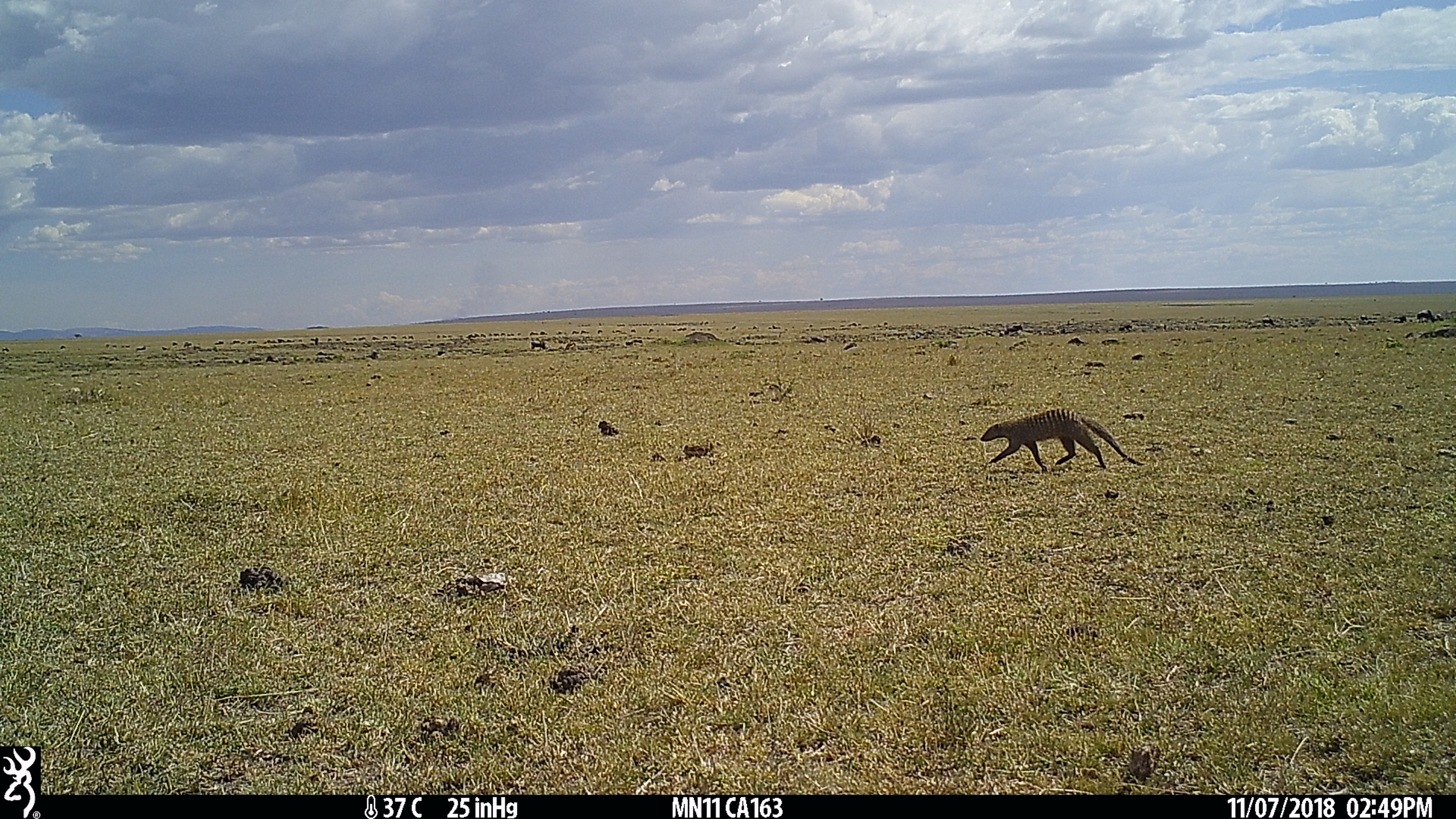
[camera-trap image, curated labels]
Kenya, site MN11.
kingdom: Animalia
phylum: Chordata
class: Mammalia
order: Carnivora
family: Herpestidae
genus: Mungos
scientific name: Mungos mungo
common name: banded mongoose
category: mongoose banded